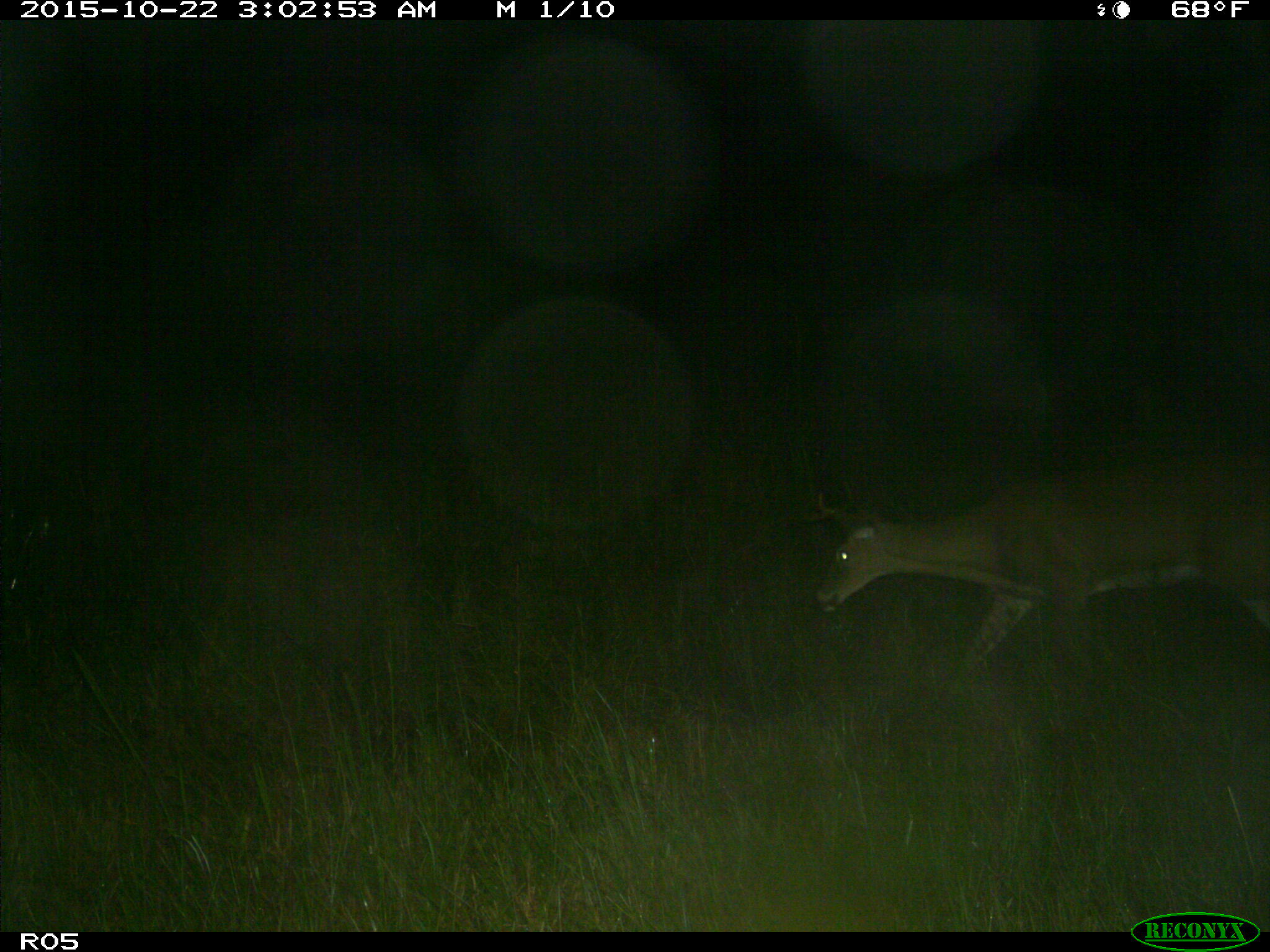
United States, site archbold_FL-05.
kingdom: Animalia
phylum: Chordata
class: Mammalia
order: Artiodactyla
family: Cervidae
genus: Odocoileus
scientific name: Odocoileus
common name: deer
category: unidentified deer